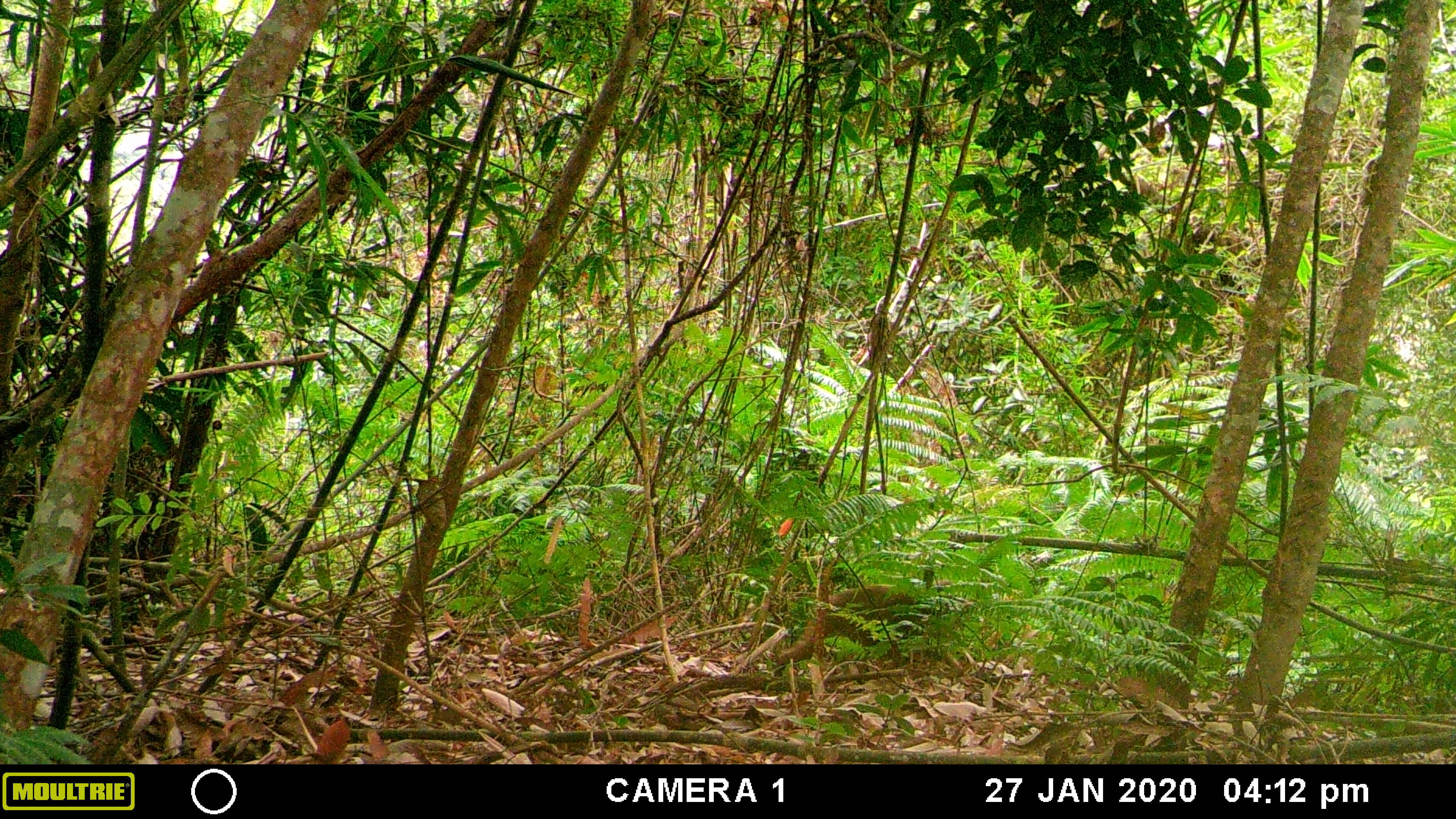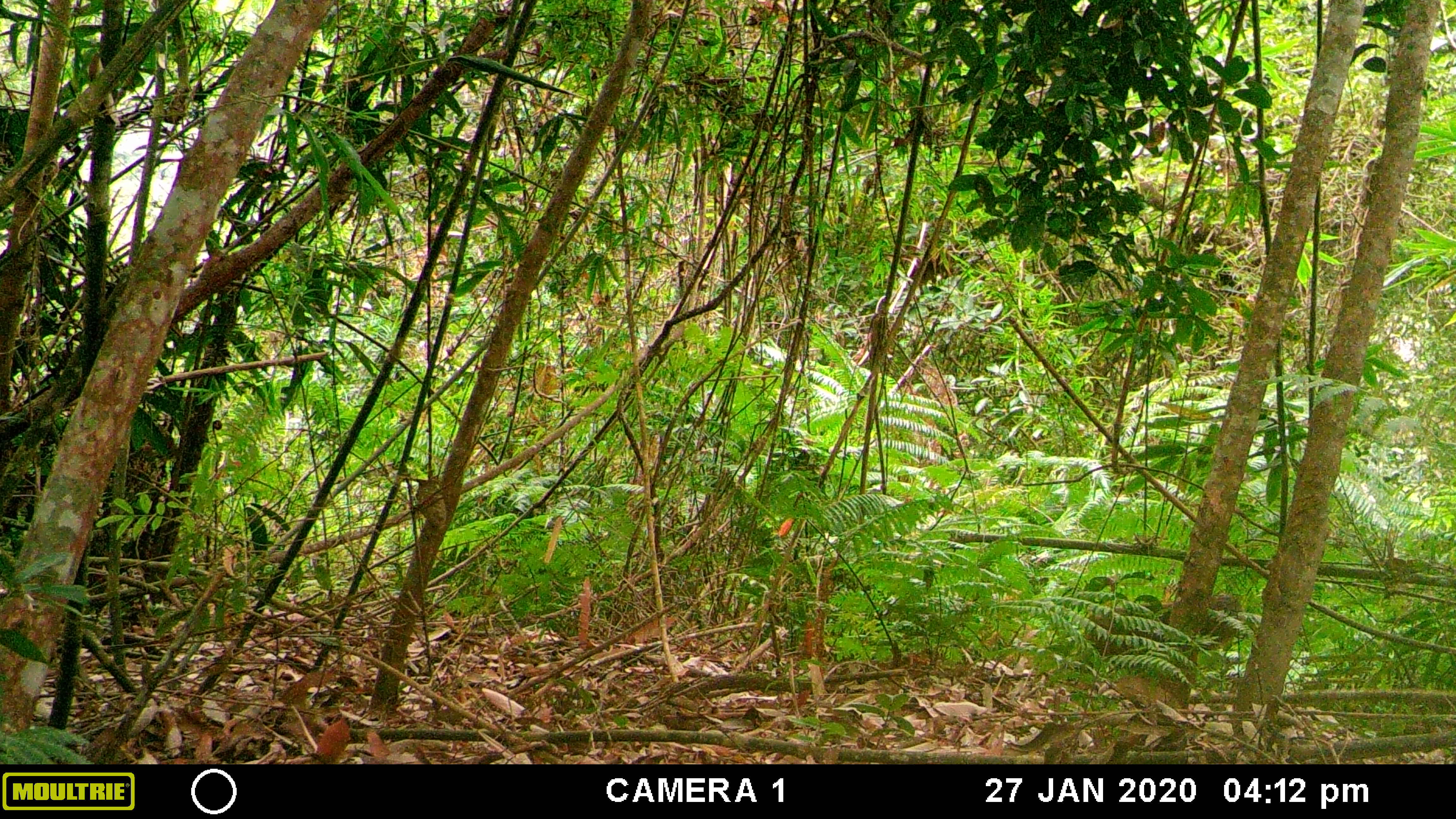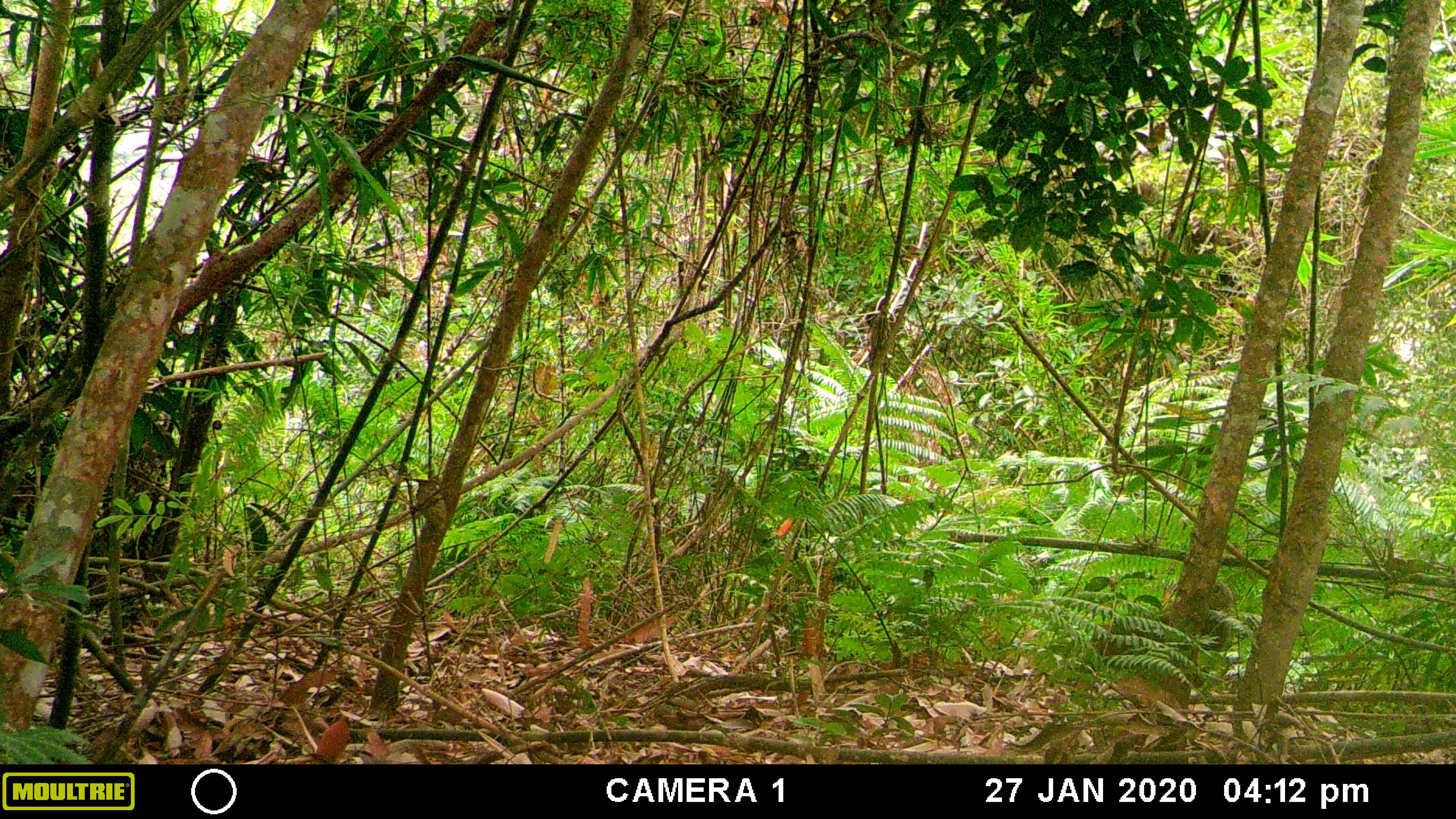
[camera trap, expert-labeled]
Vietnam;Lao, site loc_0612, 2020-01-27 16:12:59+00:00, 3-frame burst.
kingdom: Animalia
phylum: Chordata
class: Mammalia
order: Primates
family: Cercopithecidae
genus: Macaca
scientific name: Macaca arctoides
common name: stump-tailed macaque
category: stump tailed macaque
Stump tailed macaque (stump-tailed macaque) (Macaca arctoides). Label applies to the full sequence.